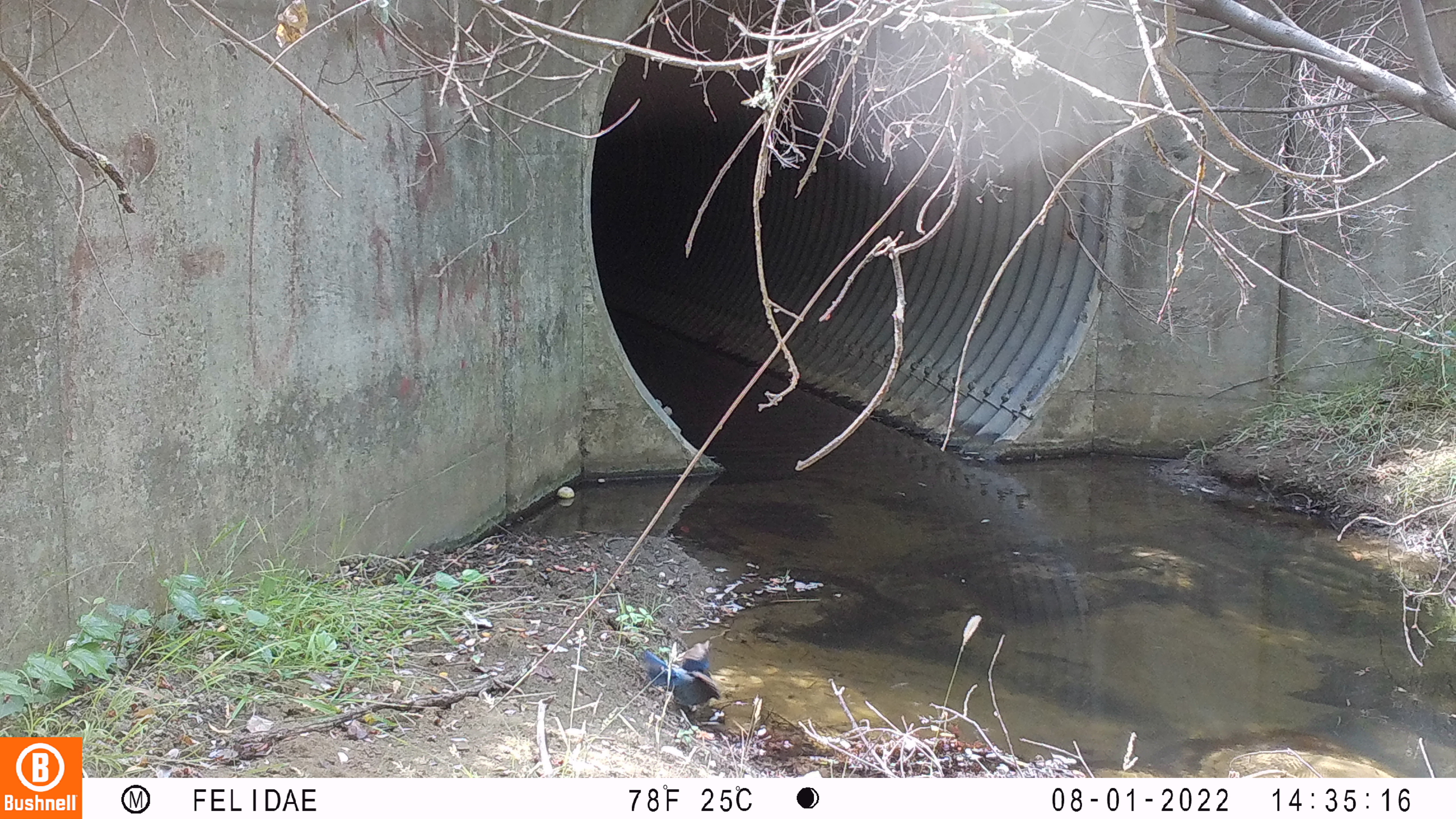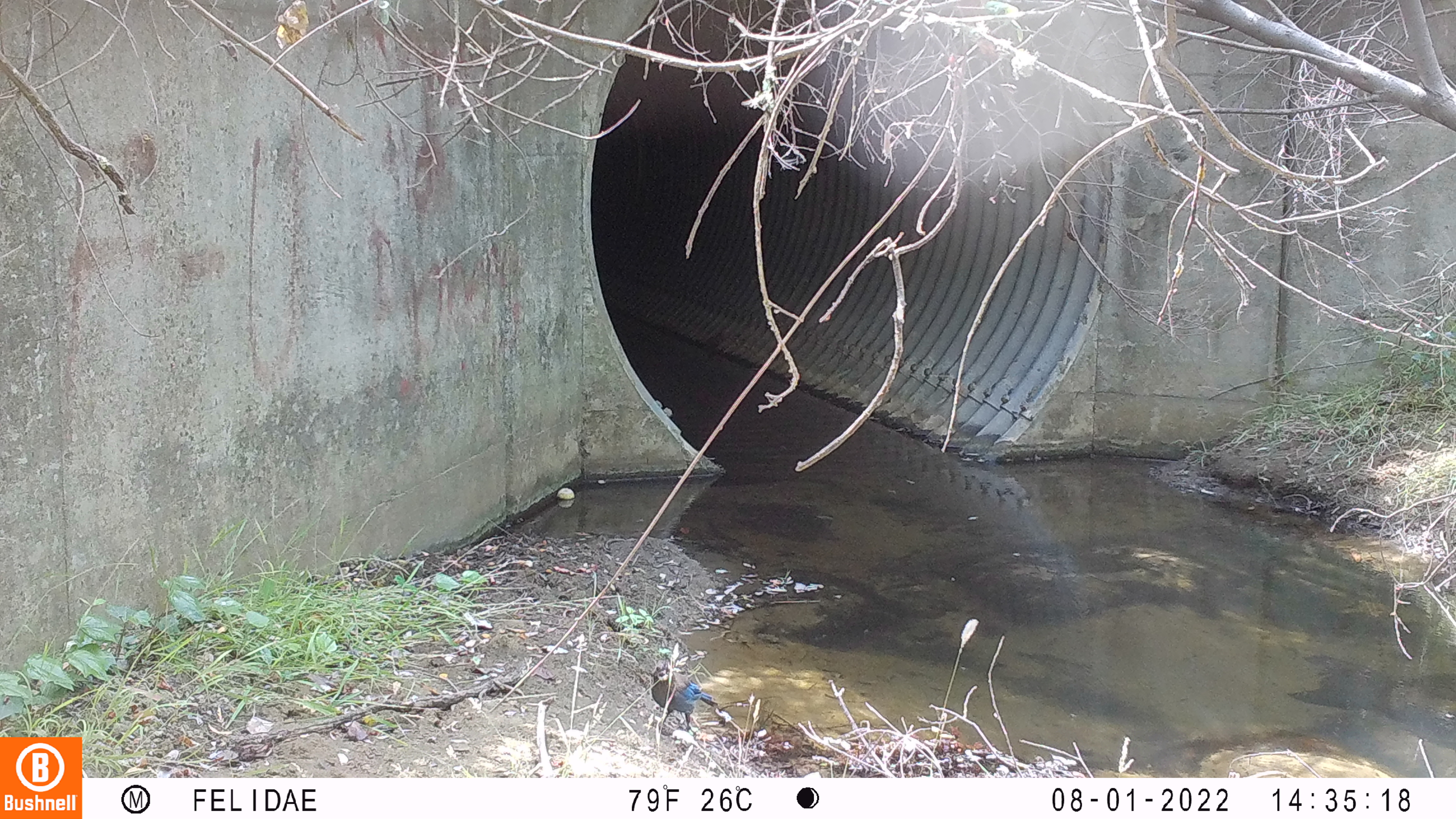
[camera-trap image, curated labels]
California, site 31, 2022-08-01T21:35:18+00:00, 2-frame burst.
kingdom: Animalia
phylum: Chordata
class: Aves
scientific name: Aves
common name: bird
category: unknown bird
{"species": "unknown bird (bird) (Aves)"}